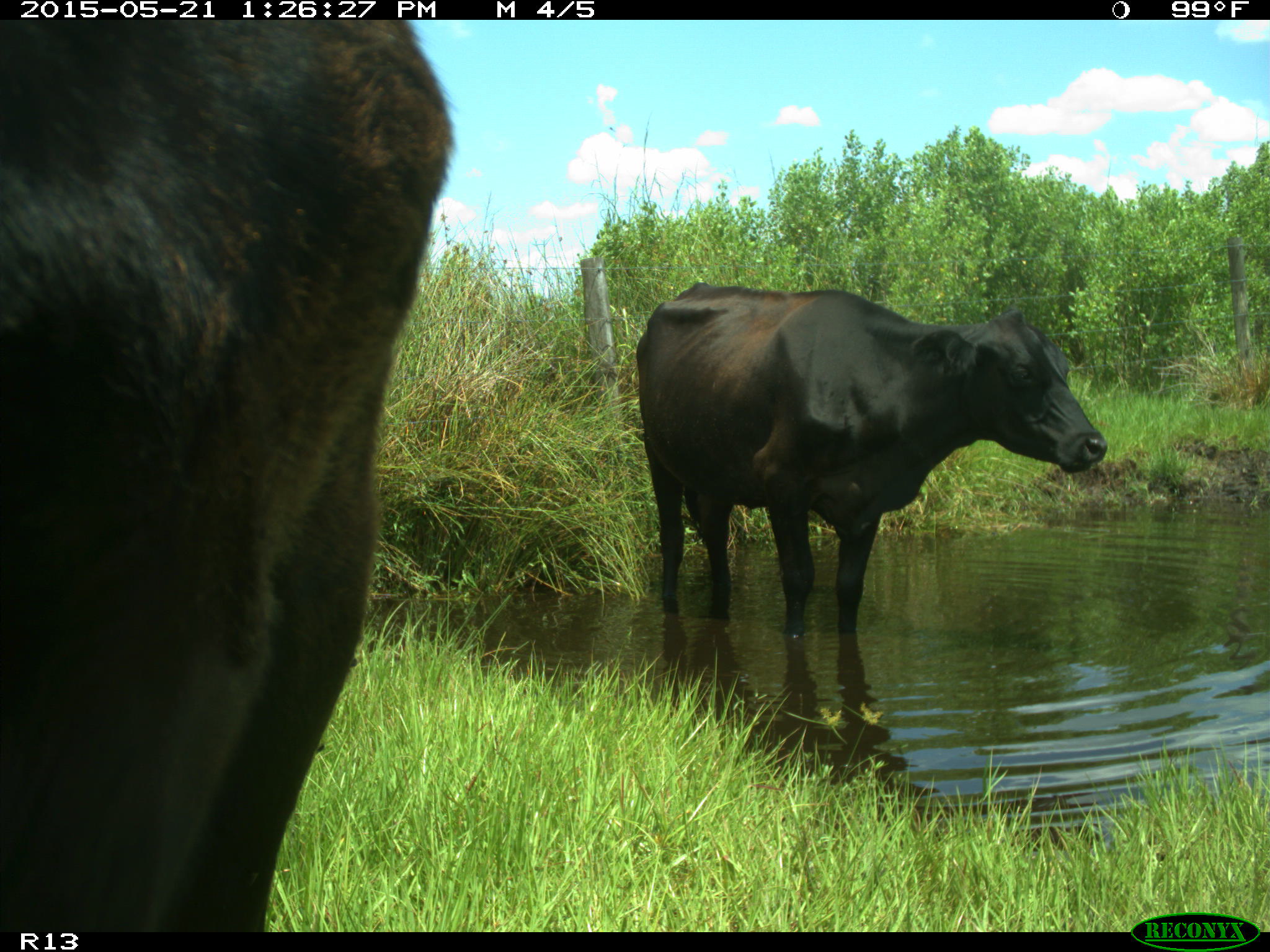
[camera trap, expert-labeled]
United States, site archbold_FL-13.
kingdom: Animalia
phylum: Chordata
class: Mammalia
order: Artiodactyla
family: Bovidae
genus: Bos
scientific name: Bos taurus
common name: domestic cow